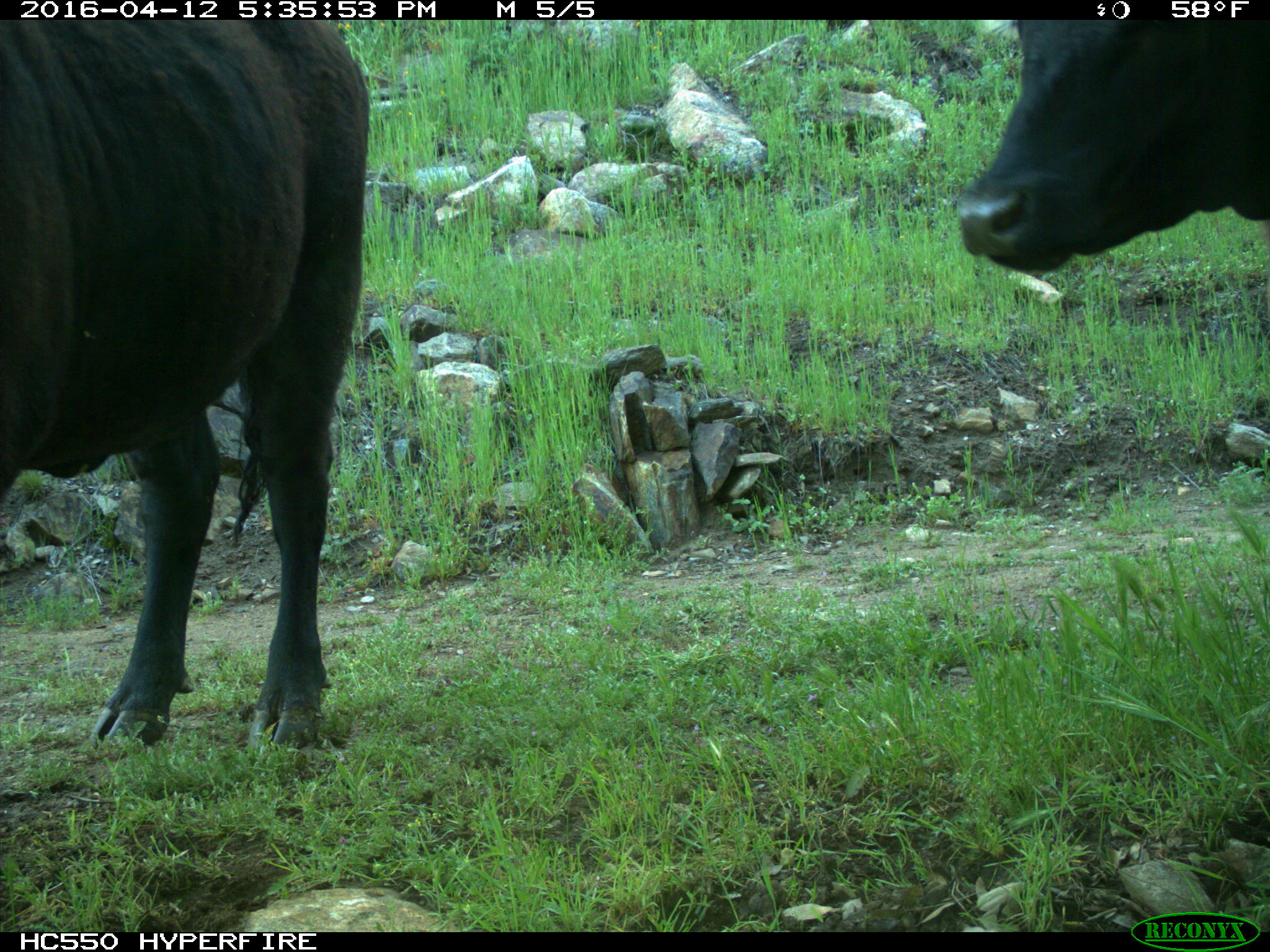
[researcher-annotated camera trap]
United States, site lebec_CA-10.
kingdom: Animalia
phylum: Chordata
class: Mammalia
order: Artiodactyla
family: Bovidae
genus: Bos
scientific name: Bos taurus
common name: domestic cow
Bos taurus (domestic cow).